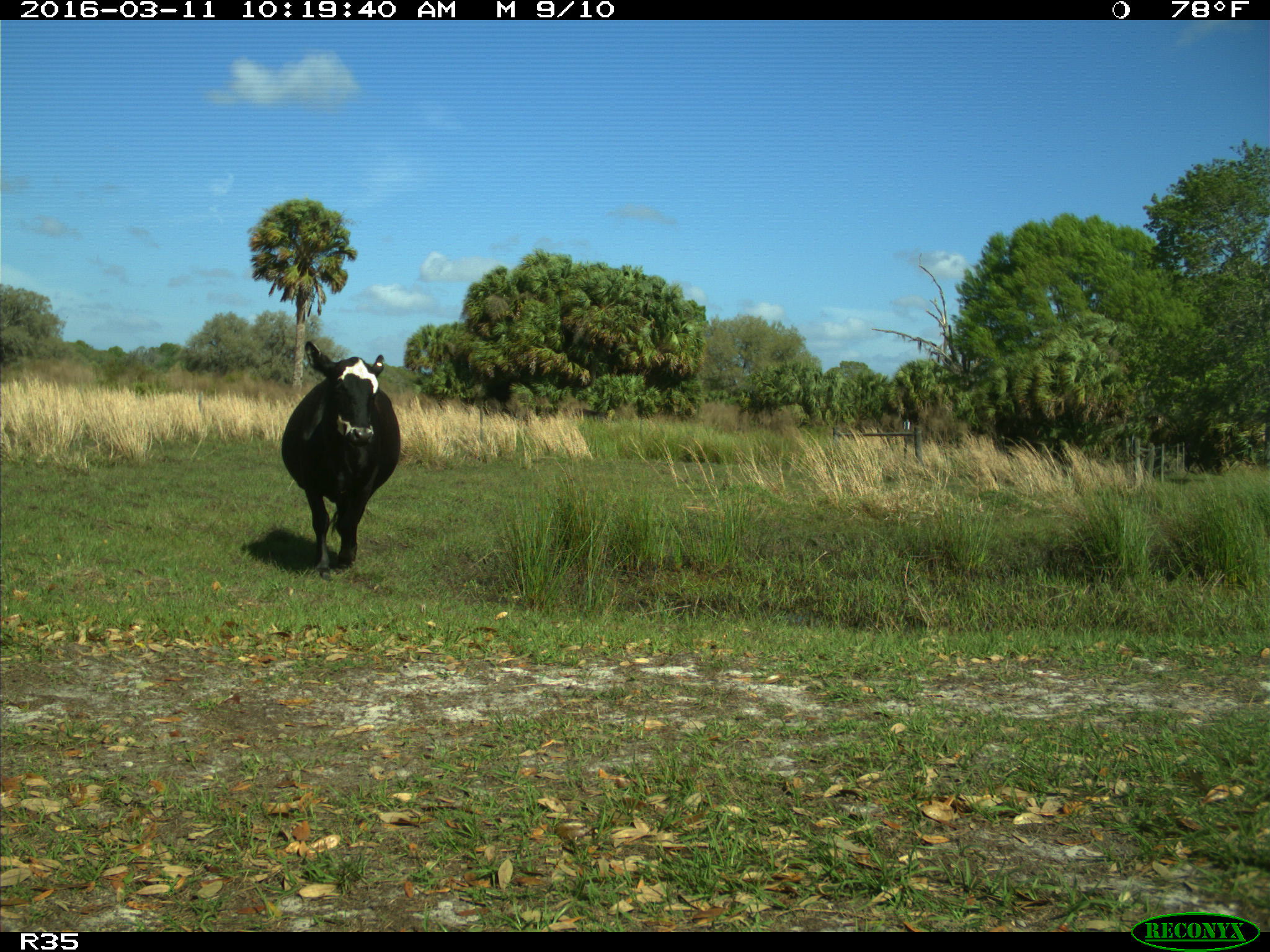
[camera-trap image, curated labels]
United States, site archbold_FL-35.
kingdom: Animalia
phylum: Chordata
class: Mammalia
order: Artiodactyla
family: Bovidae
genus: Bos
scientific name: Bos taurus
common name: domestic cow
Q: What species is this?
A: Bos taurus (domestic cow).